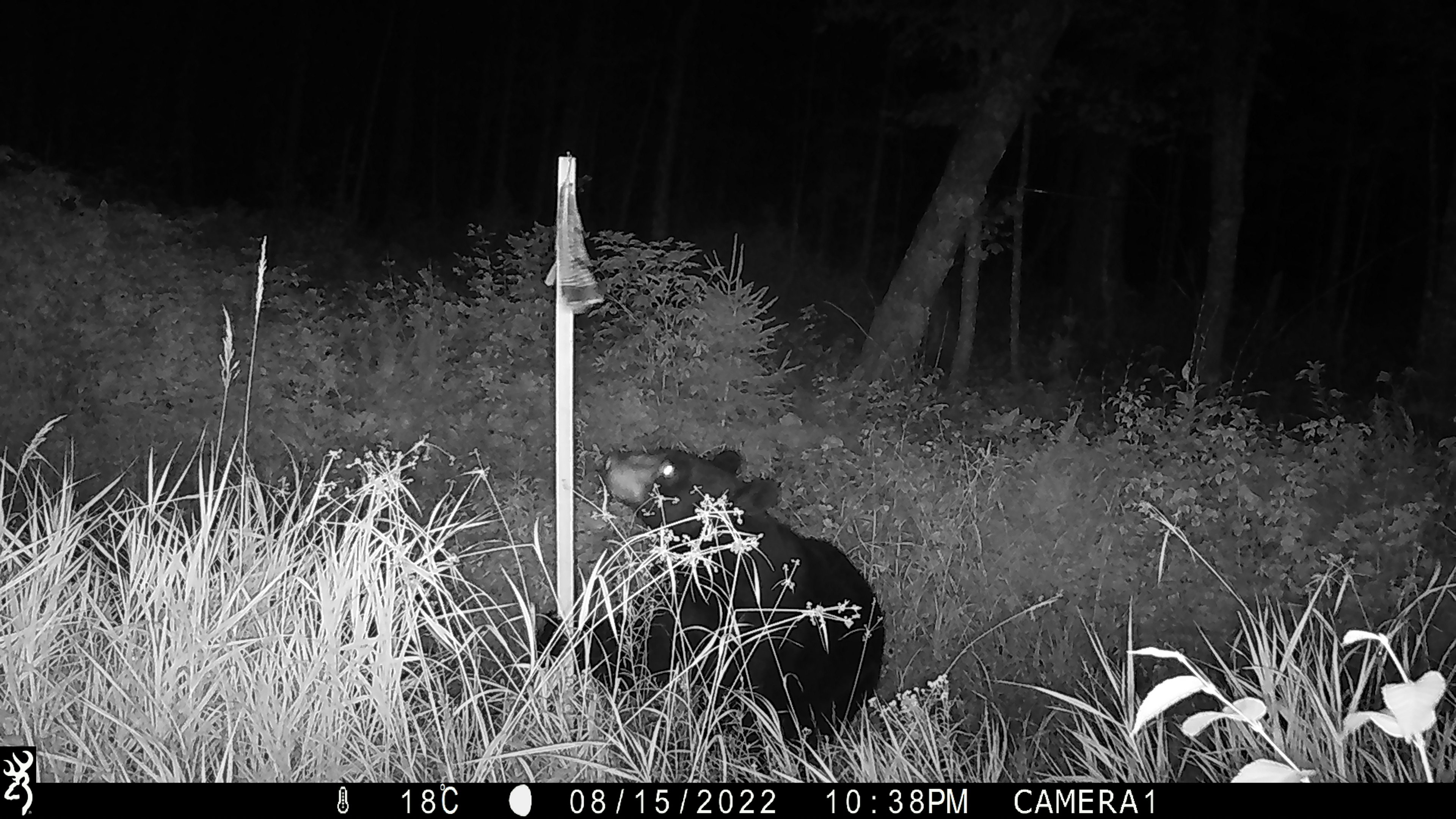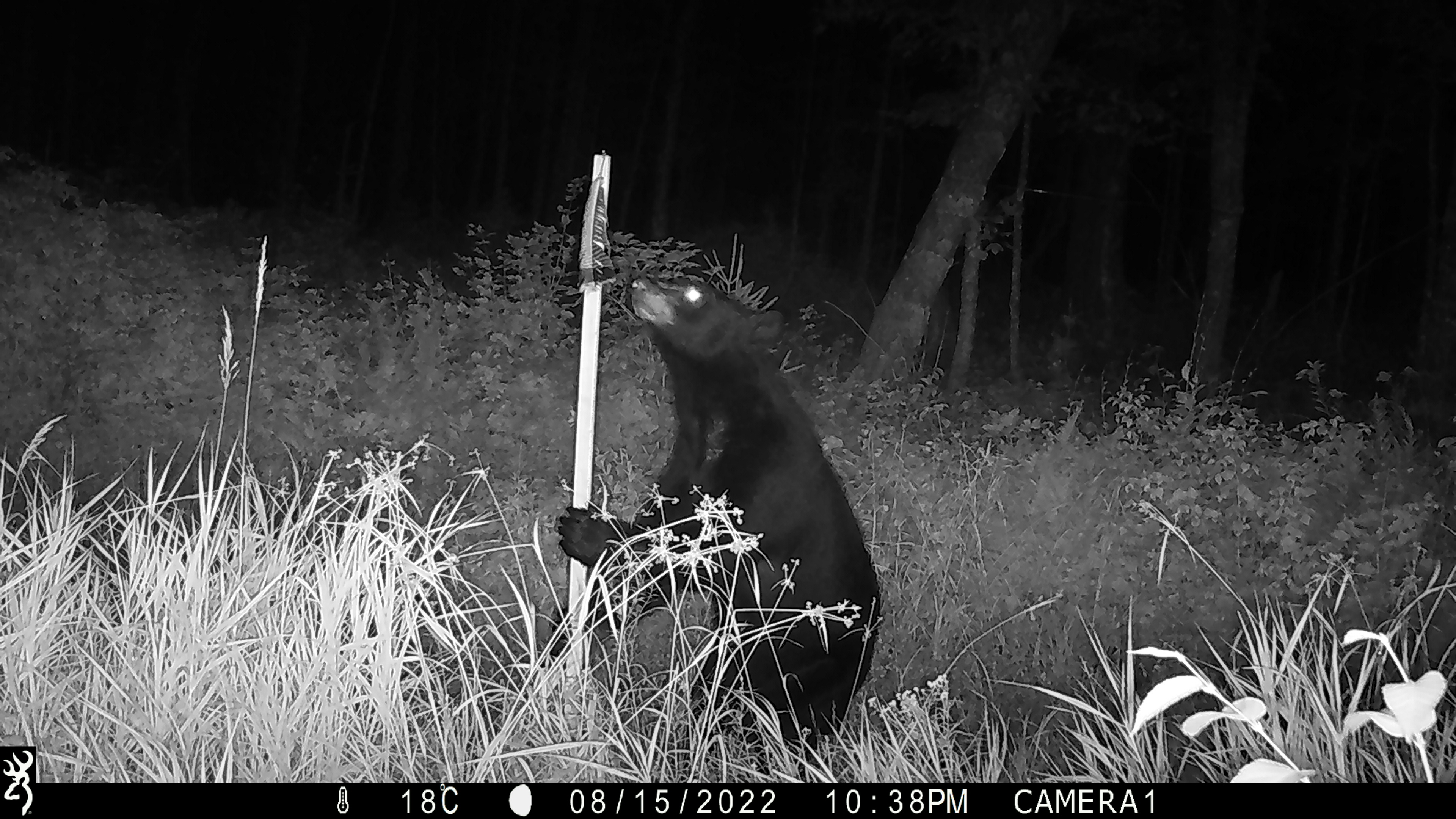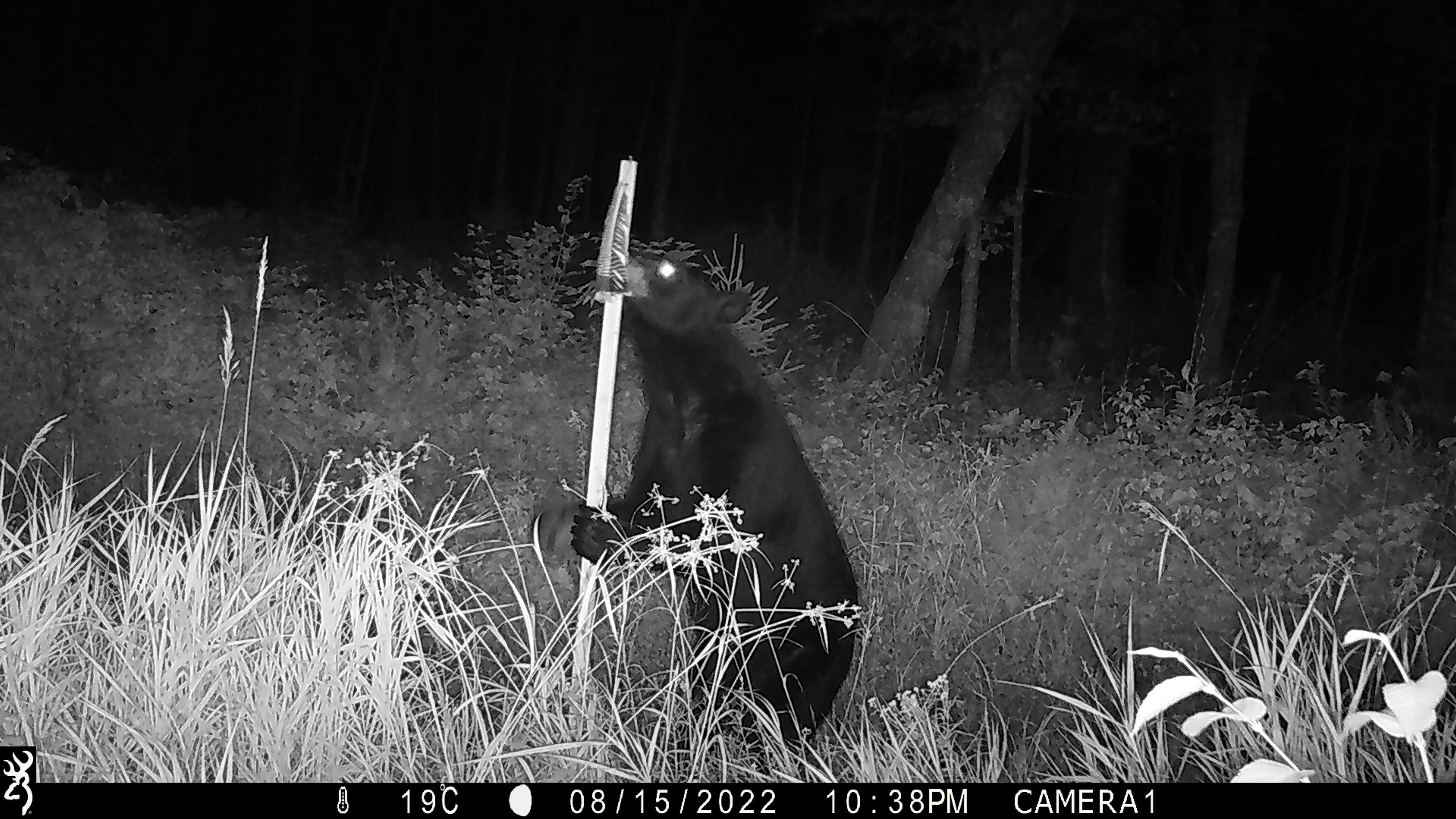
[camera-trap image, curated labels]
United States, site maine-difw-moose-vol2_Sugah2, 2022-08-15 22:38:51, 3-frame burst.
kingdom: Animalia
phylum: Chordata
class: Mammalia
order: Carnivora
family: Ursidae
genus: Ursus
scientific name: Ursus americanus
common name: black bear